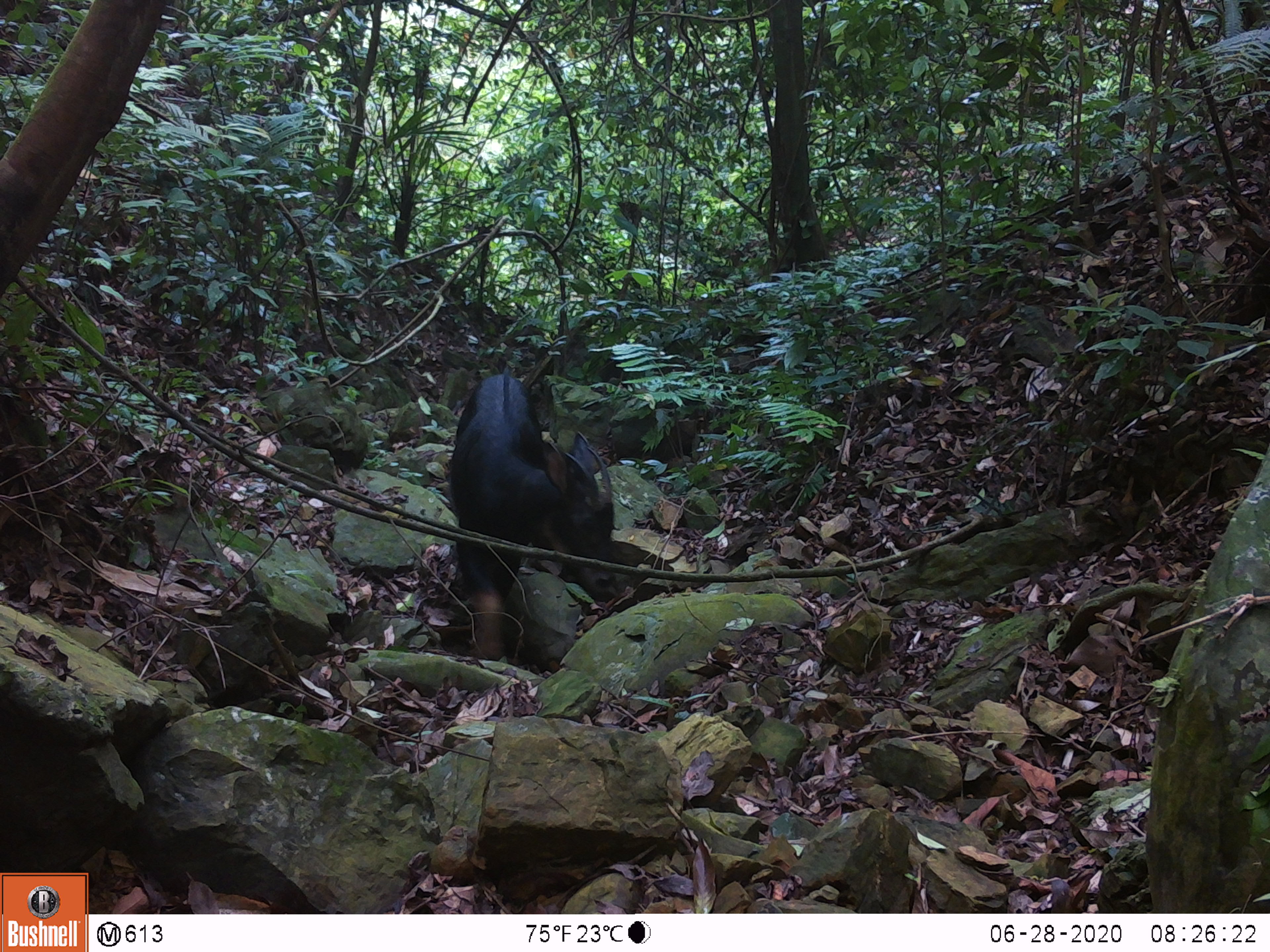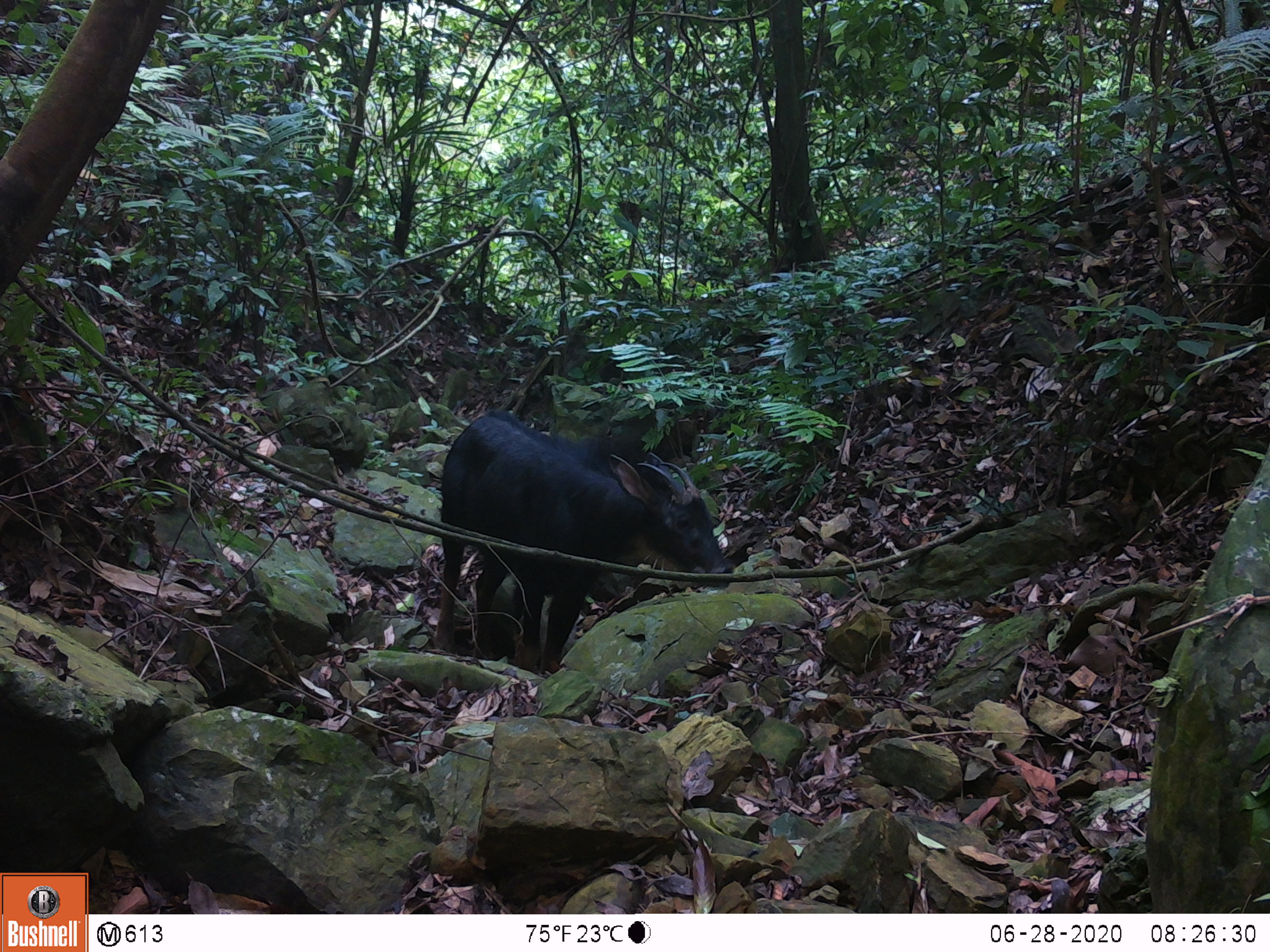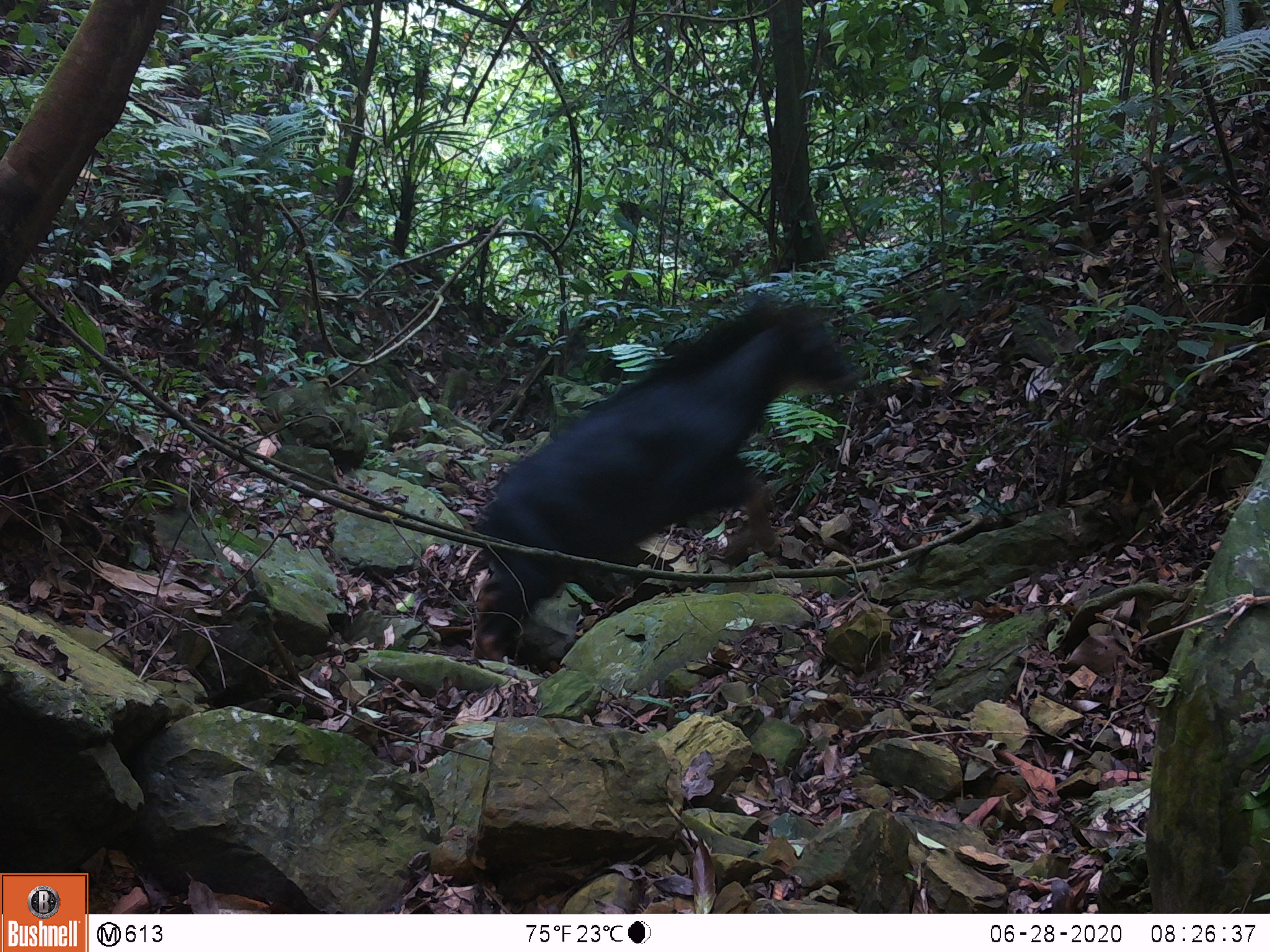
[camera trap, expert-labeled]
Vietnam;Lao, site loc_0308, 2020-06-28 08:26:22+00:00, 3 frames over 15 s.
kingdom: Animalia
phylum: Chordata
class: Mammalia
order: Artiodactyla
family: Bovidae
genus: Capricornis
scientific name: Capricornis sumatraensis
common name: chinese serow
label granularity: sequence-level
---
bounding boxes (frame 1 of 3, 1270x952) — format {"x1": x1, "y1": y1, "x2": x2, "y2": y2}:
chinese serow: {"x1": 451, "y1": 366, "x2": 619, "y2": 660}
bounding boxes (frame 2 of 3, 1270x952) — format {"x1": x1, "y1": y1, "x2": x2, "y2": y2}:
chinese serow: {"x1": 435, "y1": 409, "x2": 733, "y2": 674}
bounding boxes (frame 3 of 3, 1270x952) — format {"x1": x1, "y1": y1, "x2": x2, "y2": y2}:
chinese serow: {"x1": 477, "y1": 298, "x2": 857, "y2": 661}